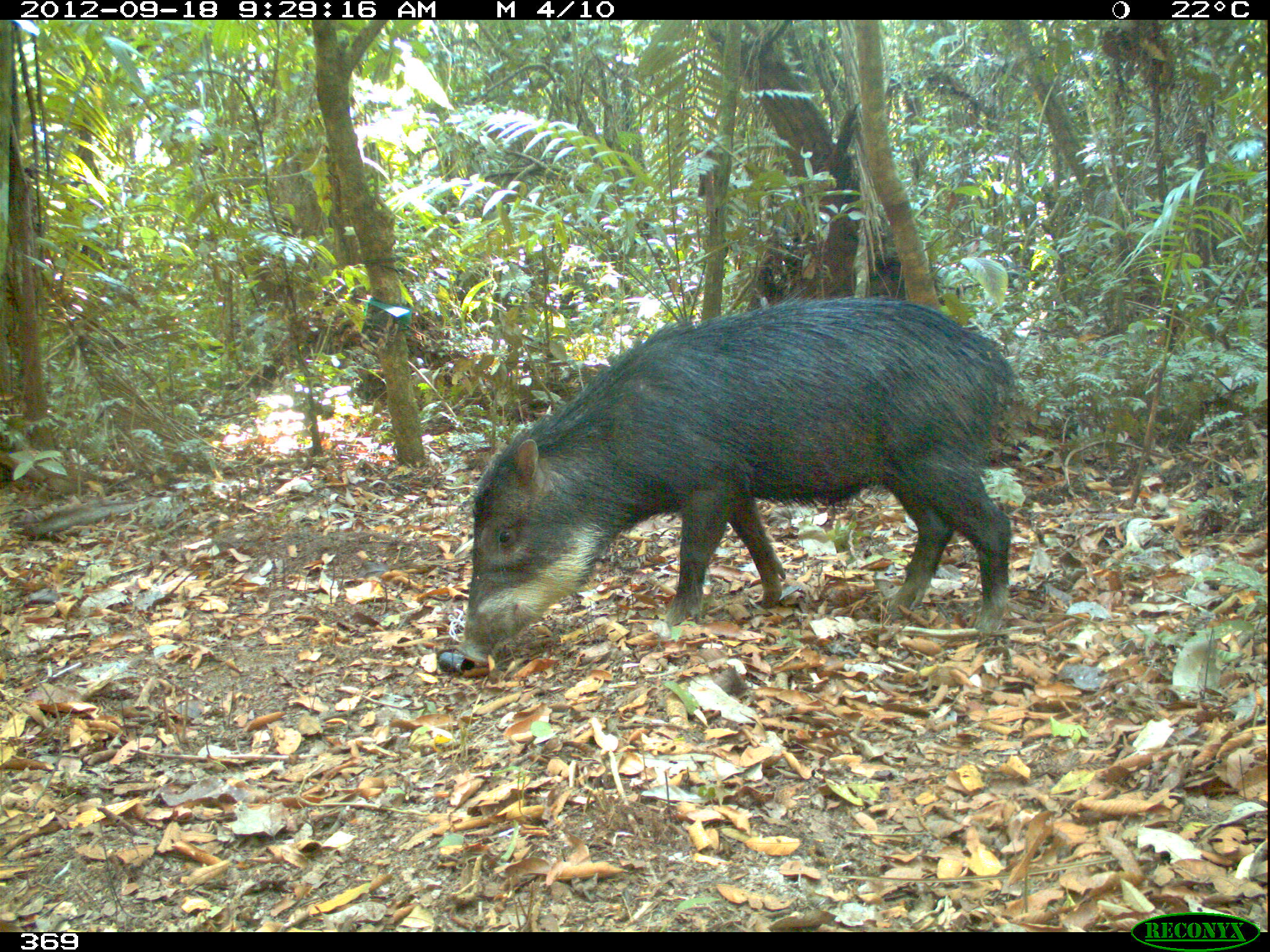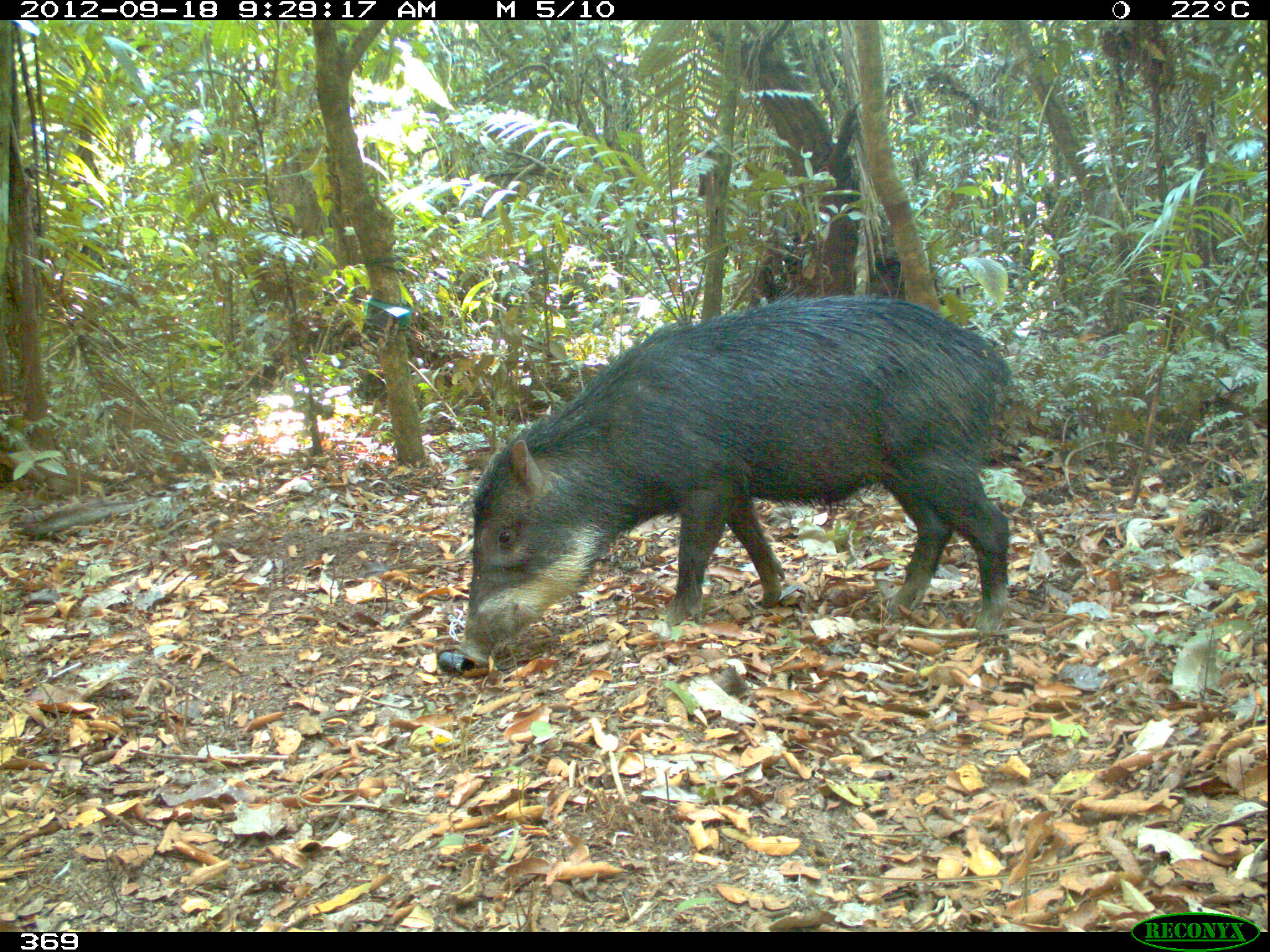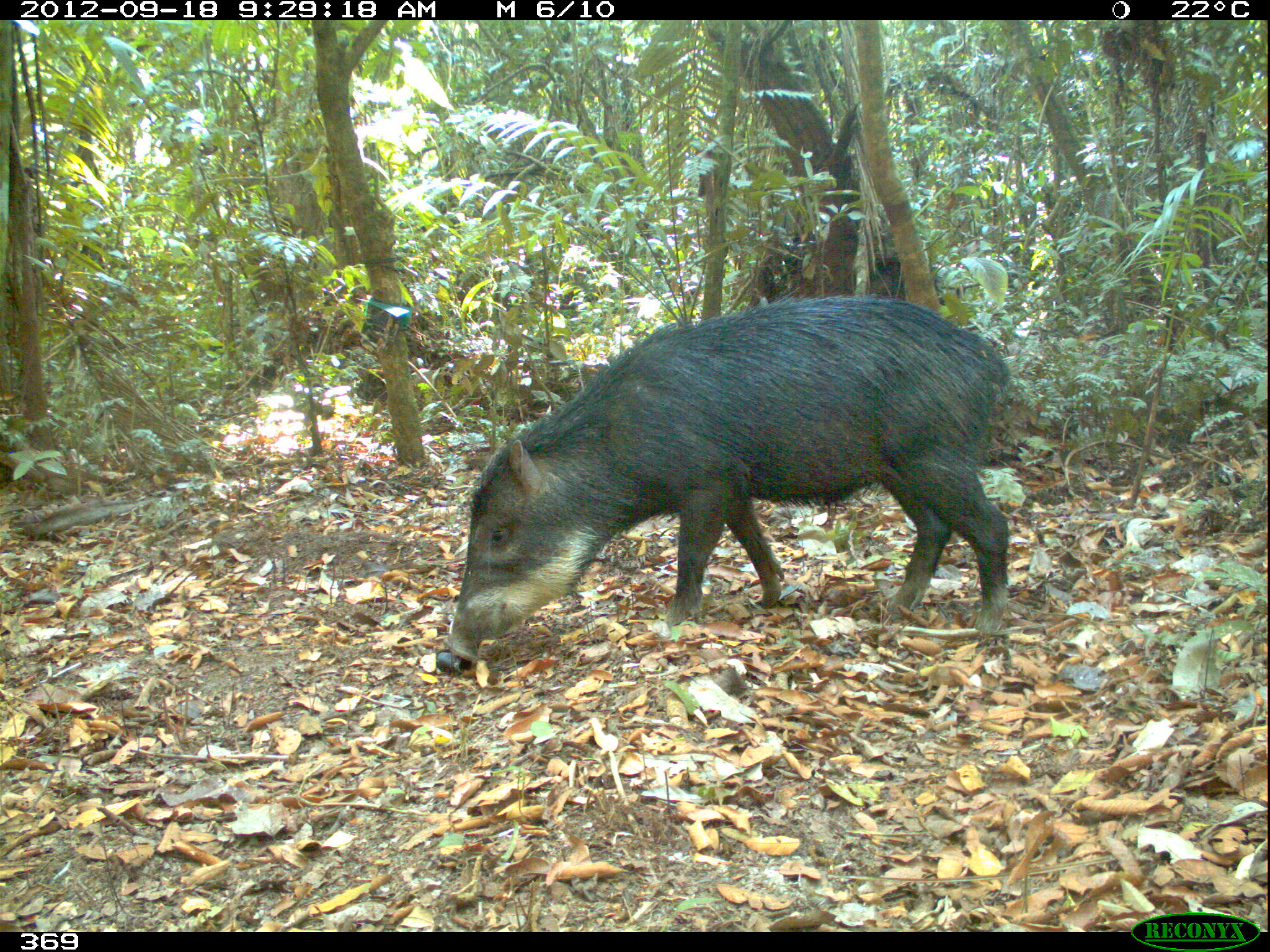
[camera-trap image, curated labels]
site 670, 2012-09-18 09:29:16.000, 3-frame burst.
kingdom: Animalia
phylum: Chordata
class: Mammalia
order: Artiodactyla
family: Tayassuidae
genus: Tayassu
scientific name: Tayassu pecari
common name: white-lipped peccary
Tayassu pecari (white-lipped peccary).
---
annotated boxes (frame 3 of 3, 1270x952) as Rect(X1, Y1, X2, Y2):
tayassu pecari: Rect(443, 294, 1009, 664)